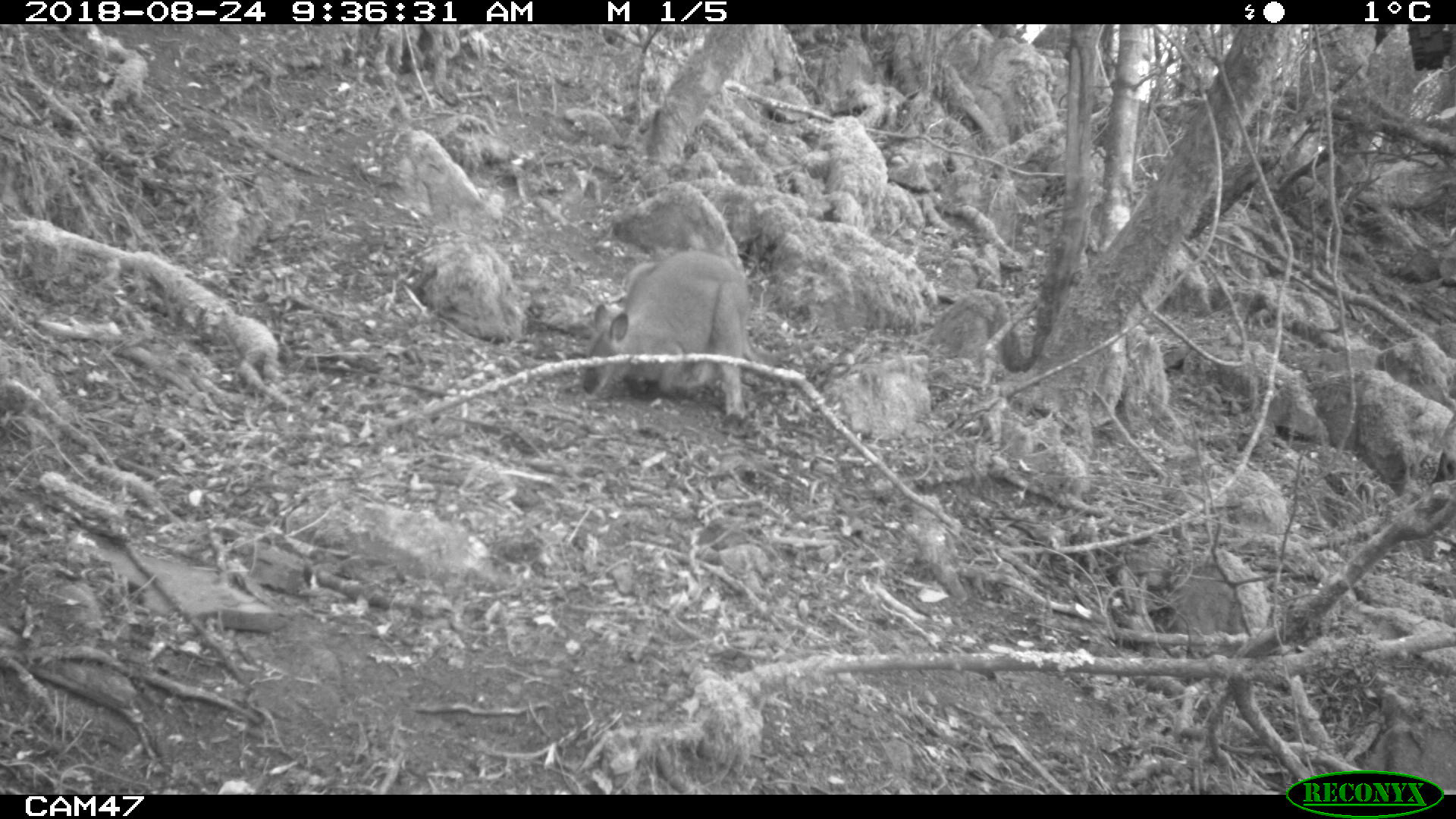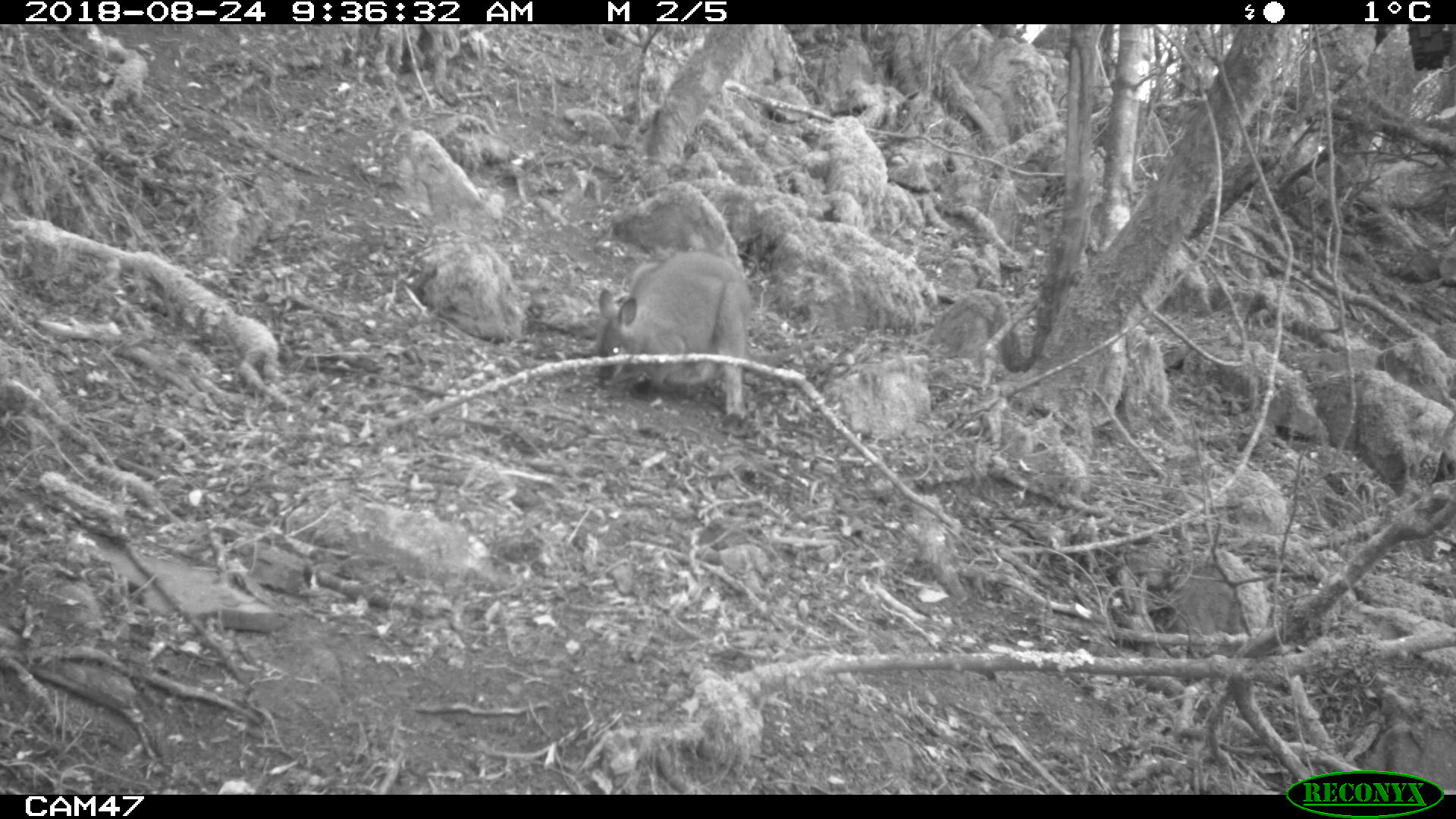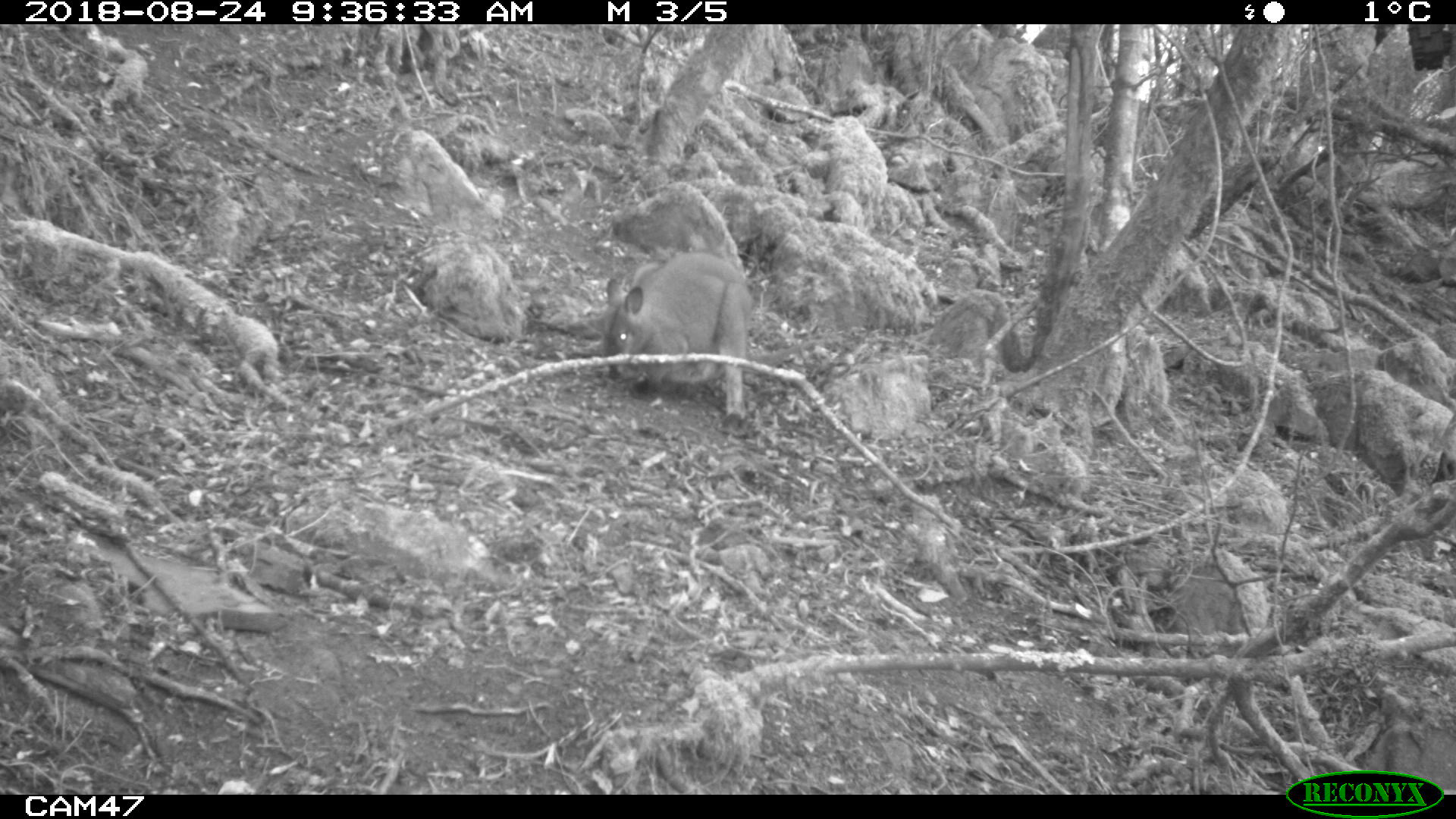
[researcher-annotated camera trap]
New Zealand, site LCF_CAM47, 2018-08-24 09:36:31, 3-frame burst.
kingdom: Animalia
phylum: Chordata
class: Mammalia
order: Diprotodontia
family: Macropodidae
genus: Notamacropus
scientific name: Notamacropus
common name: wallaby